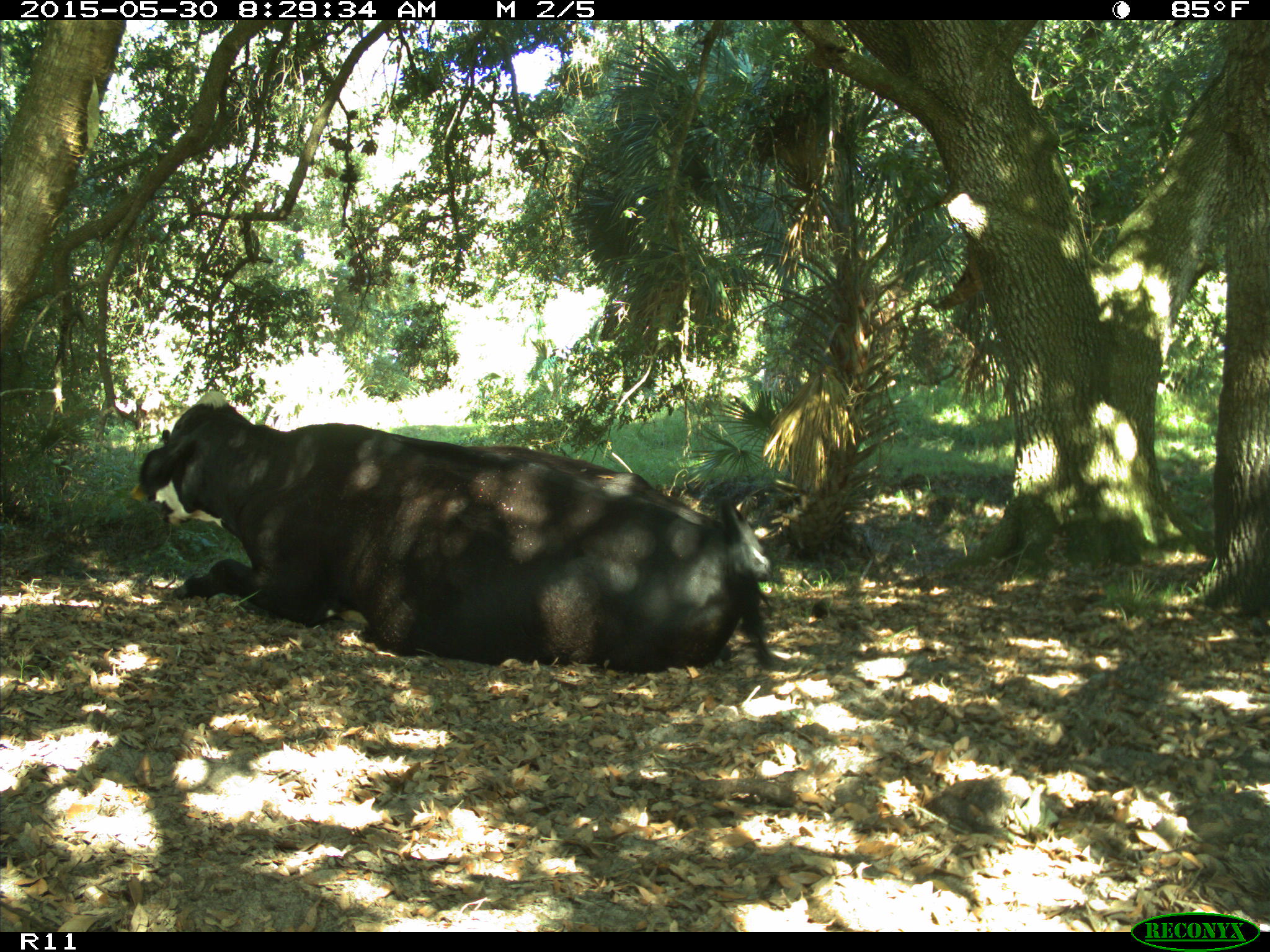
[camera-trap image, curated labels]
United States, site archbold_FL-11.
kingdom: Animalia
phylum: Chordata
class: Mammalia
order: Artiodactyla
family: Bovidae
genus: Bos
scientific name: Bos taurus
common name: domestic cow